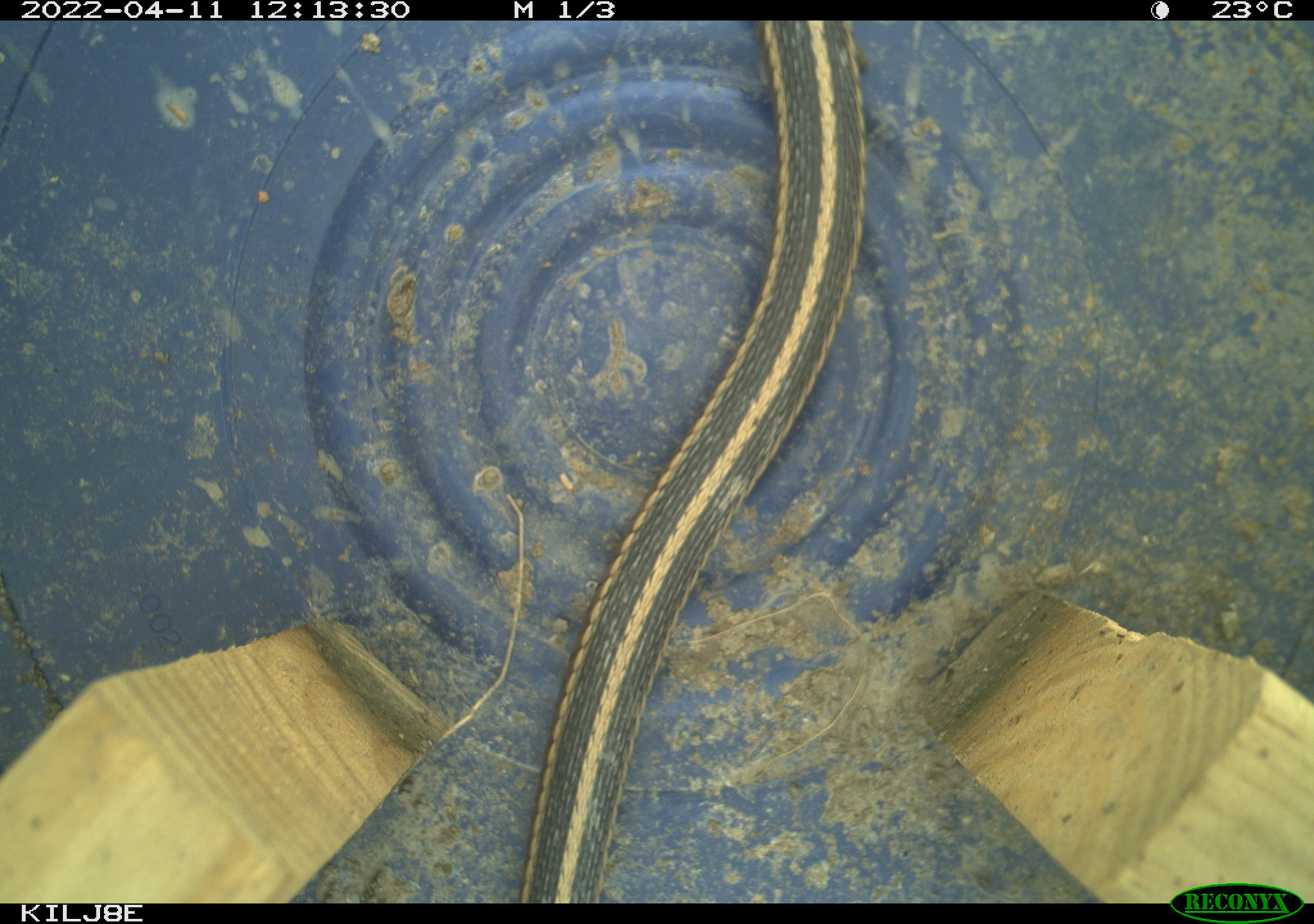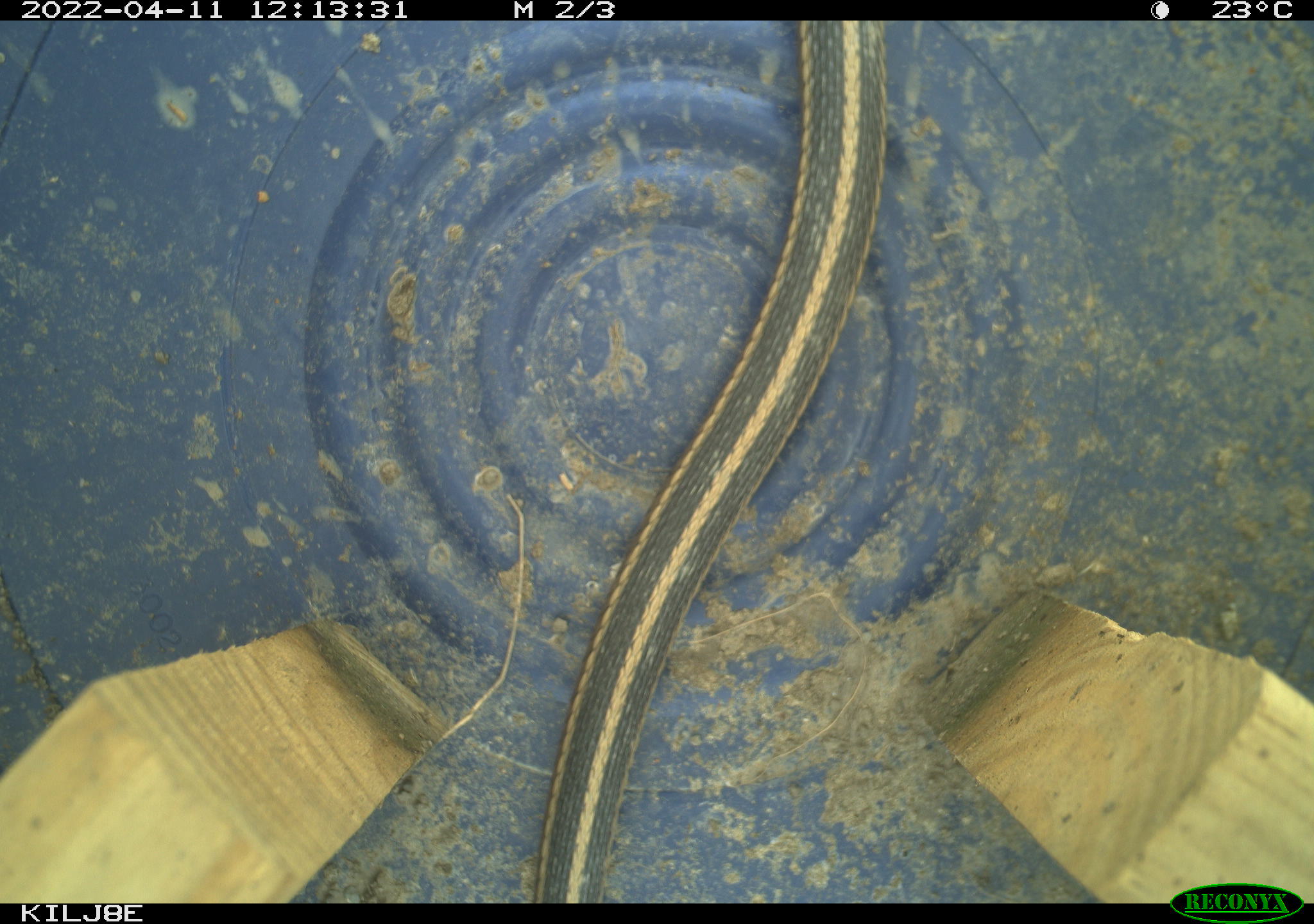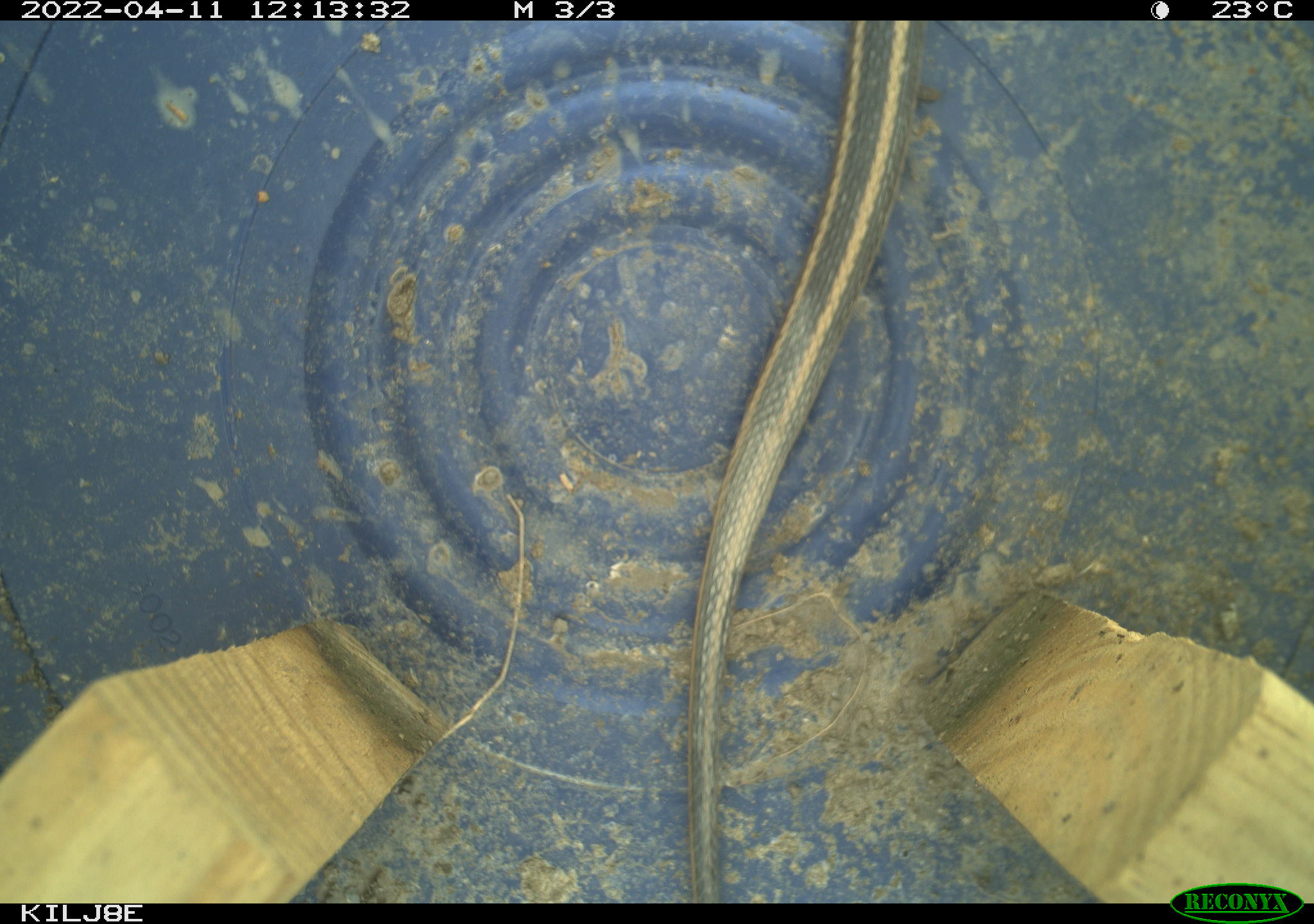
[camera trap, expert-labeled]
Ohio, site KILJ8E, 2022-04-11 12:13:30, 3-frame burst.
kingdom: Animalia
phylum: Chordata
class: Reptilia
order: Squamata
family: Colubridae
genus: Thamnophis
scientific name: Thamnophis sirtalis sirtalis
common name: eastern gartersnake